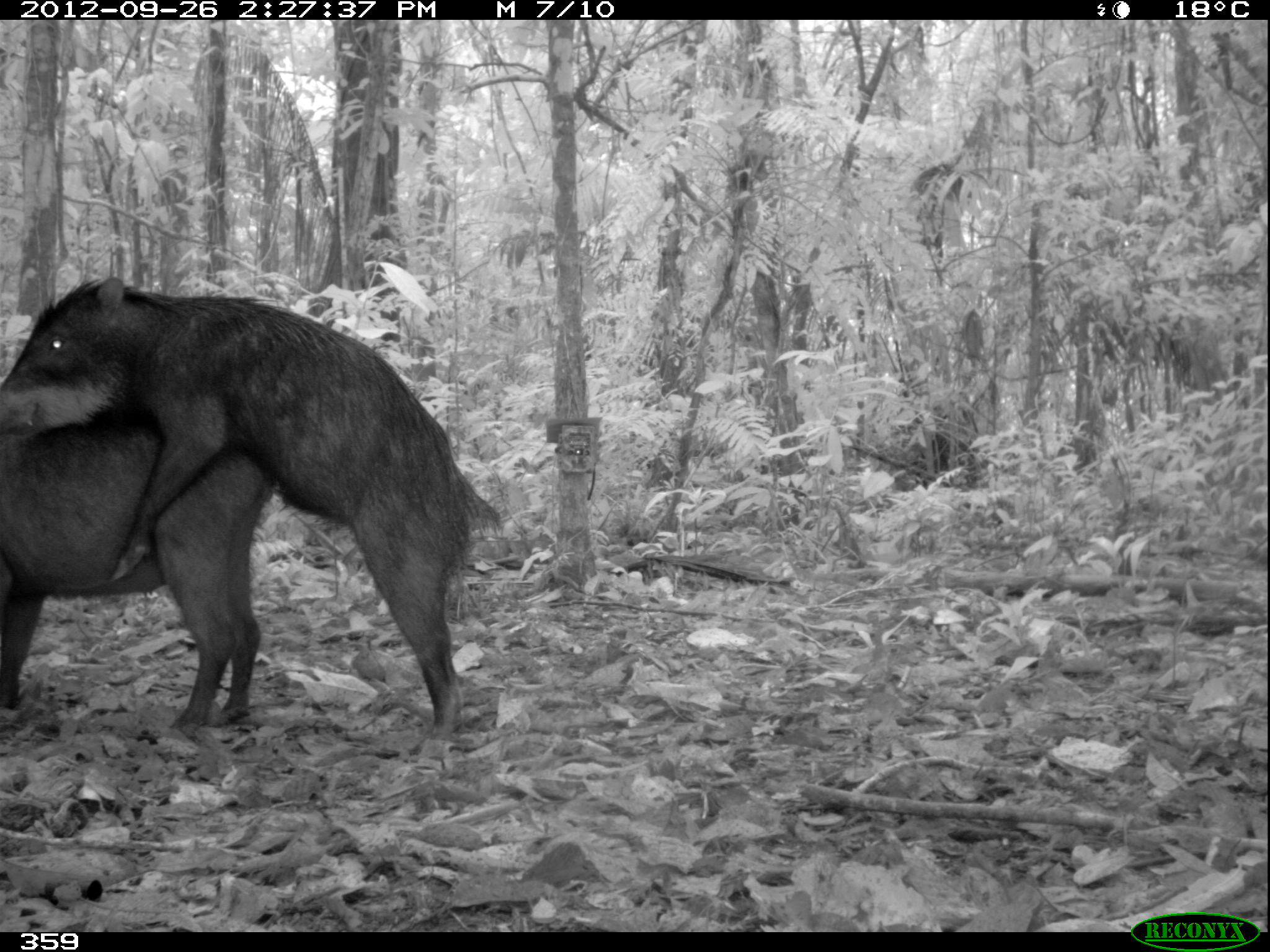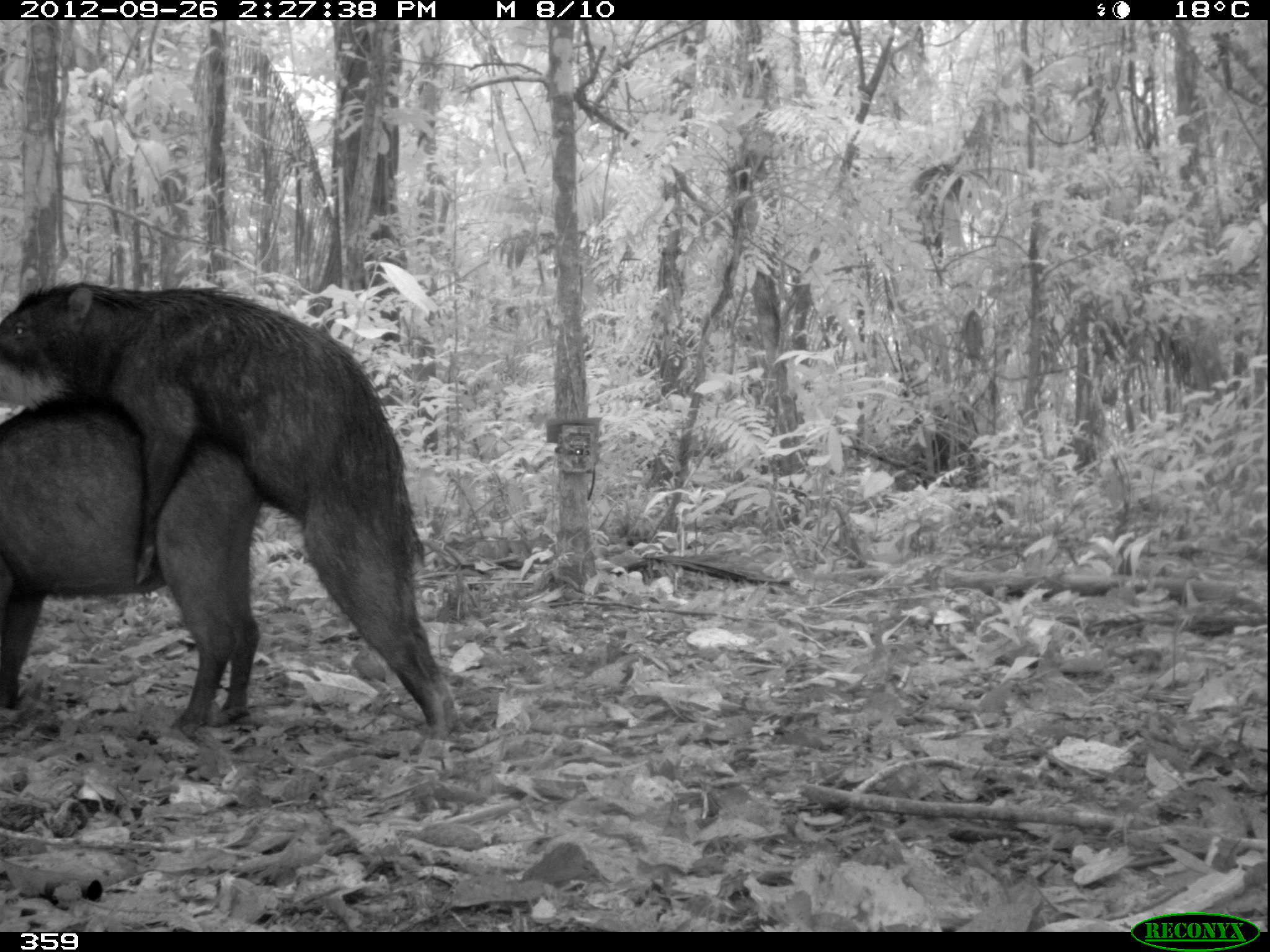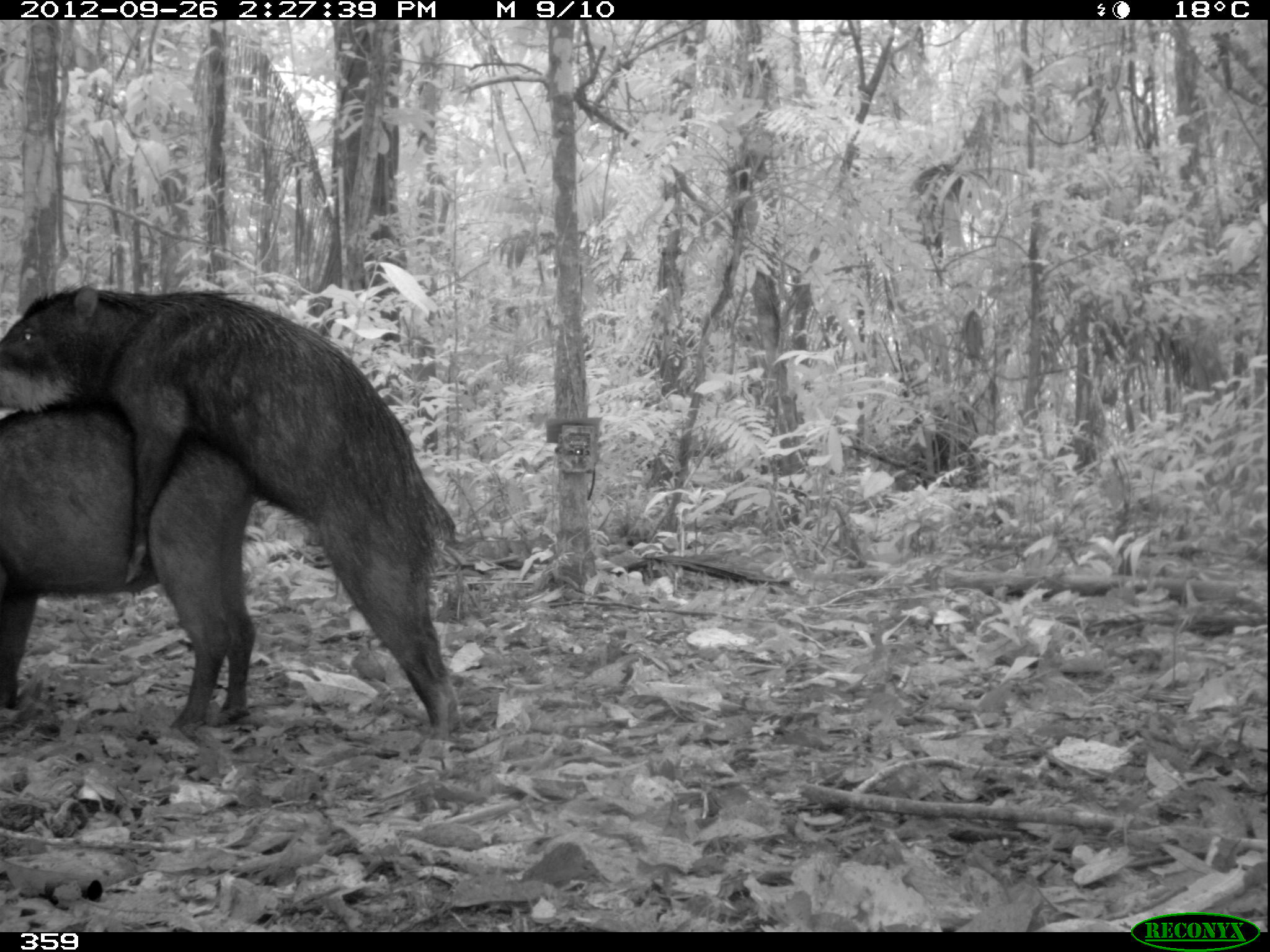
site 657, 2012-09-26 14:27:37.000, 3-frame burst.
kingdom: Animalia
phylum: Chordata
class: Mammalia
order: Artiodactyla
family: Tayassuidae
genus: Tayassu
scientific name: Tayassu pecari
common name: white-lipped peccary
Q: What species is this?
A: Tayassu pecari (white-lipped peccary).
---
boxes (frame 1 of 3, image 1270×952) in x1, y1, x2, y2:
tayassu pecari: 0, 266, 497, 754; 0, 409, 274, 725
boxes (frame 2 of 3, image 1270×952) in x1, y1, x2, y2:
tayassu pecari: 0, 277, 465, 742; 0, 386, 261, 730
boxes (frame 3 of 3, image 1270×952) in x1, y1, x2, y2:
tayassu pecari: 0, 278, 463, 748; 0, 386, 255, 736